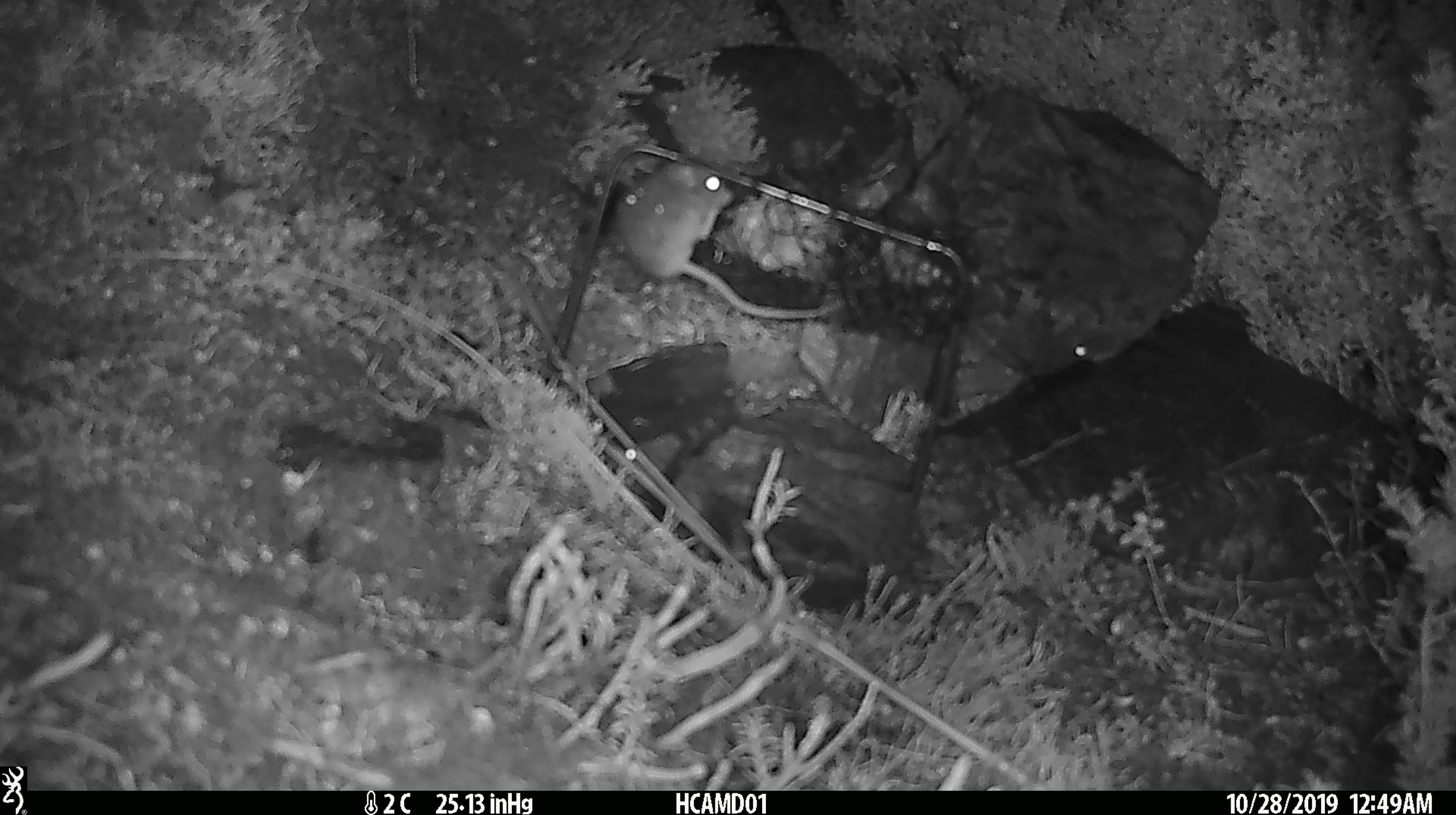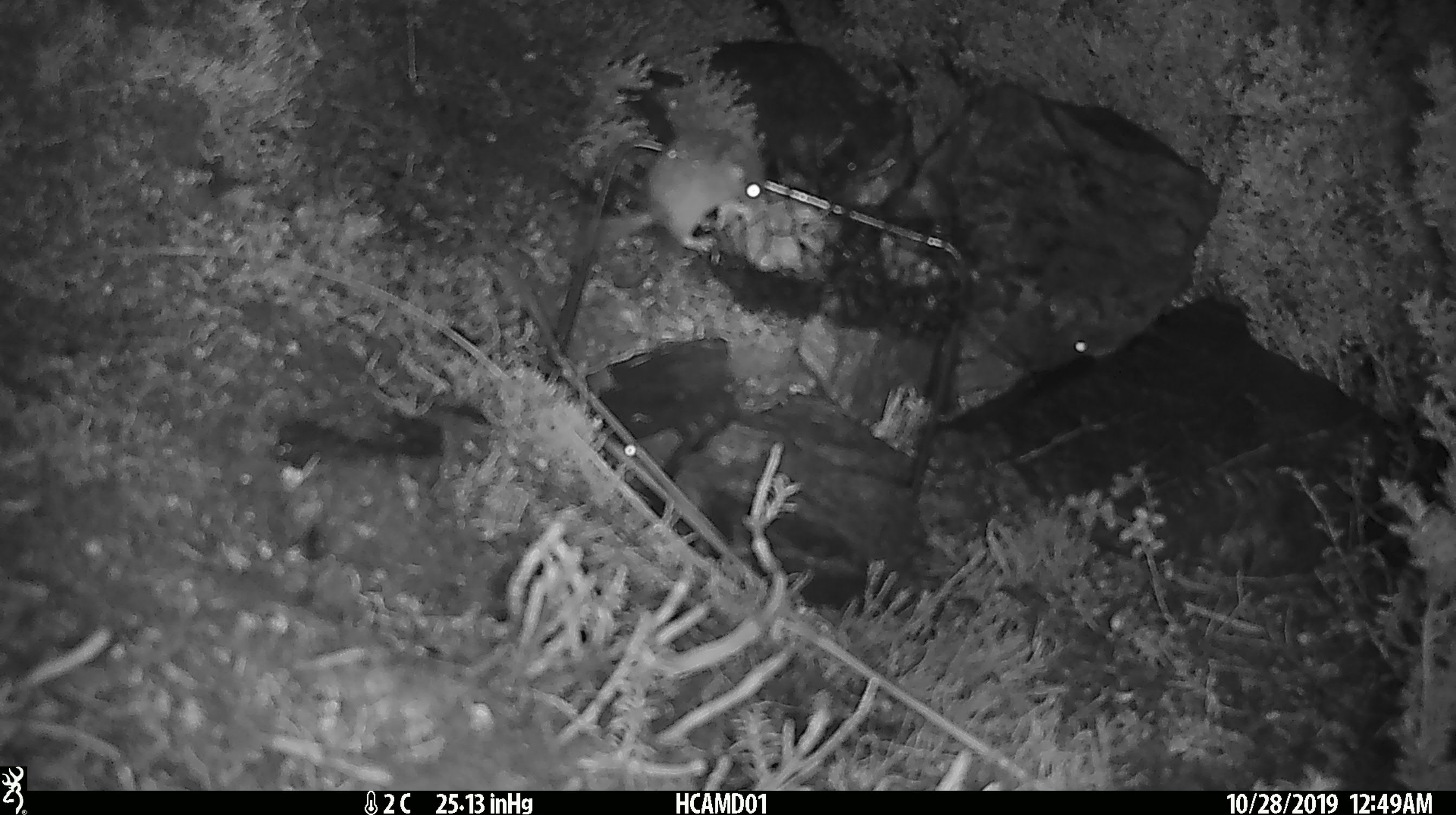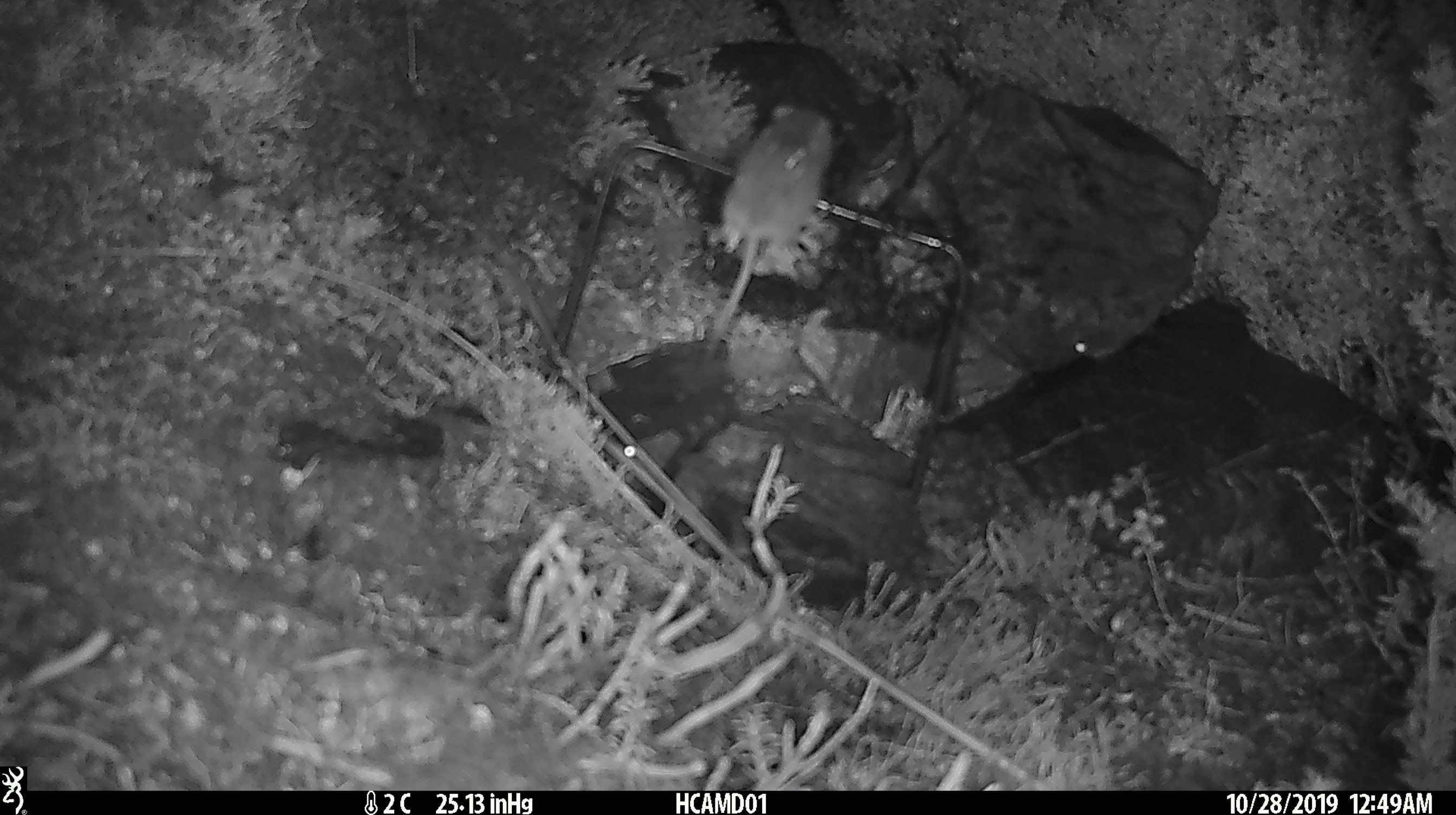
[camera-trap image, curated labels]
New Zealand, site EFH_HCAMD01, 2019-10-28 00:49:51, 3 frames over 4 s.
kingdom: Animalia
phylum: Chordata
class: Mammalia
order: Rodentia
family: Muridae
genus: Mus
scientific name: Mus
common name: mouse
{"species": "mouse (Mus)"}